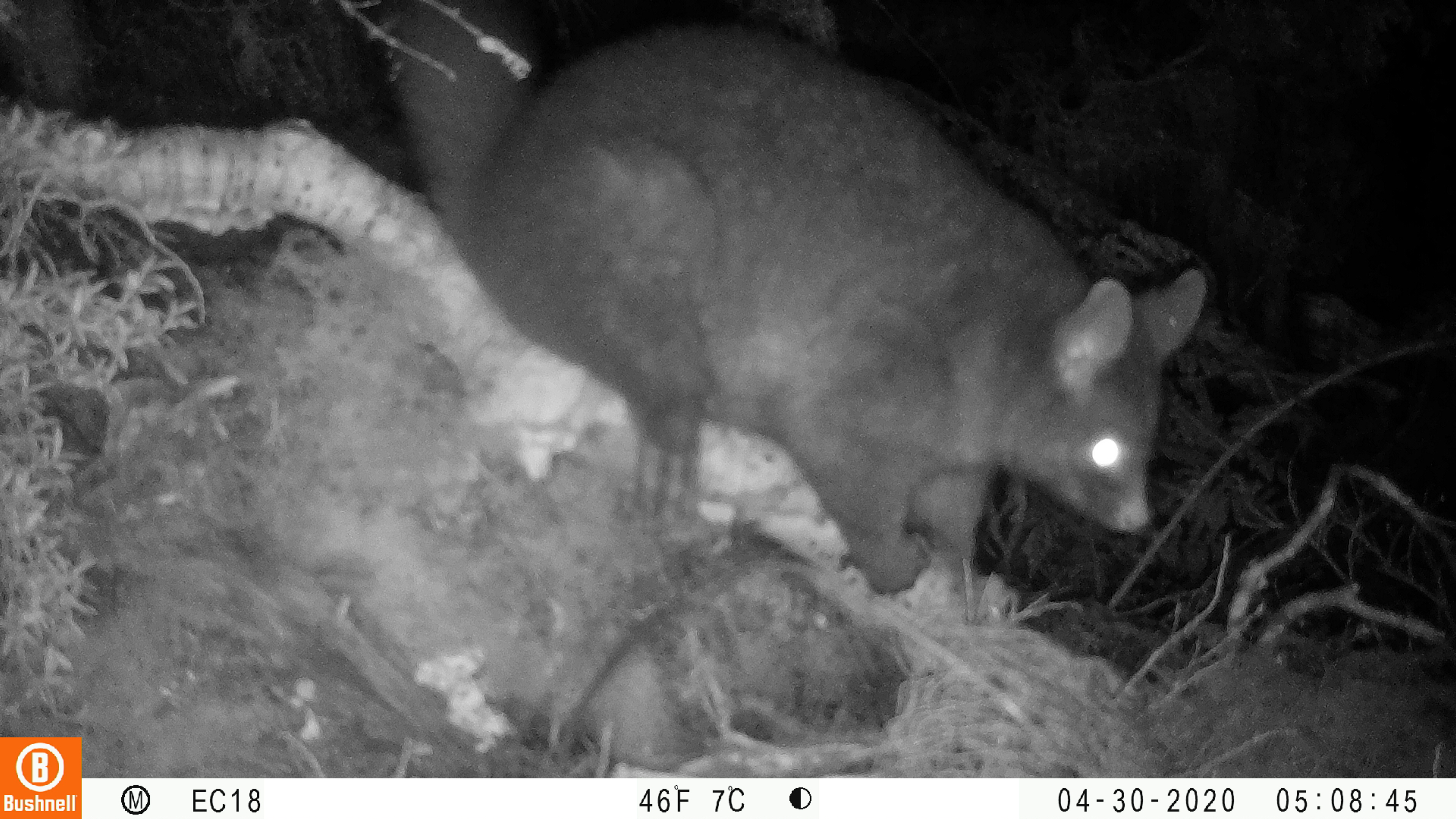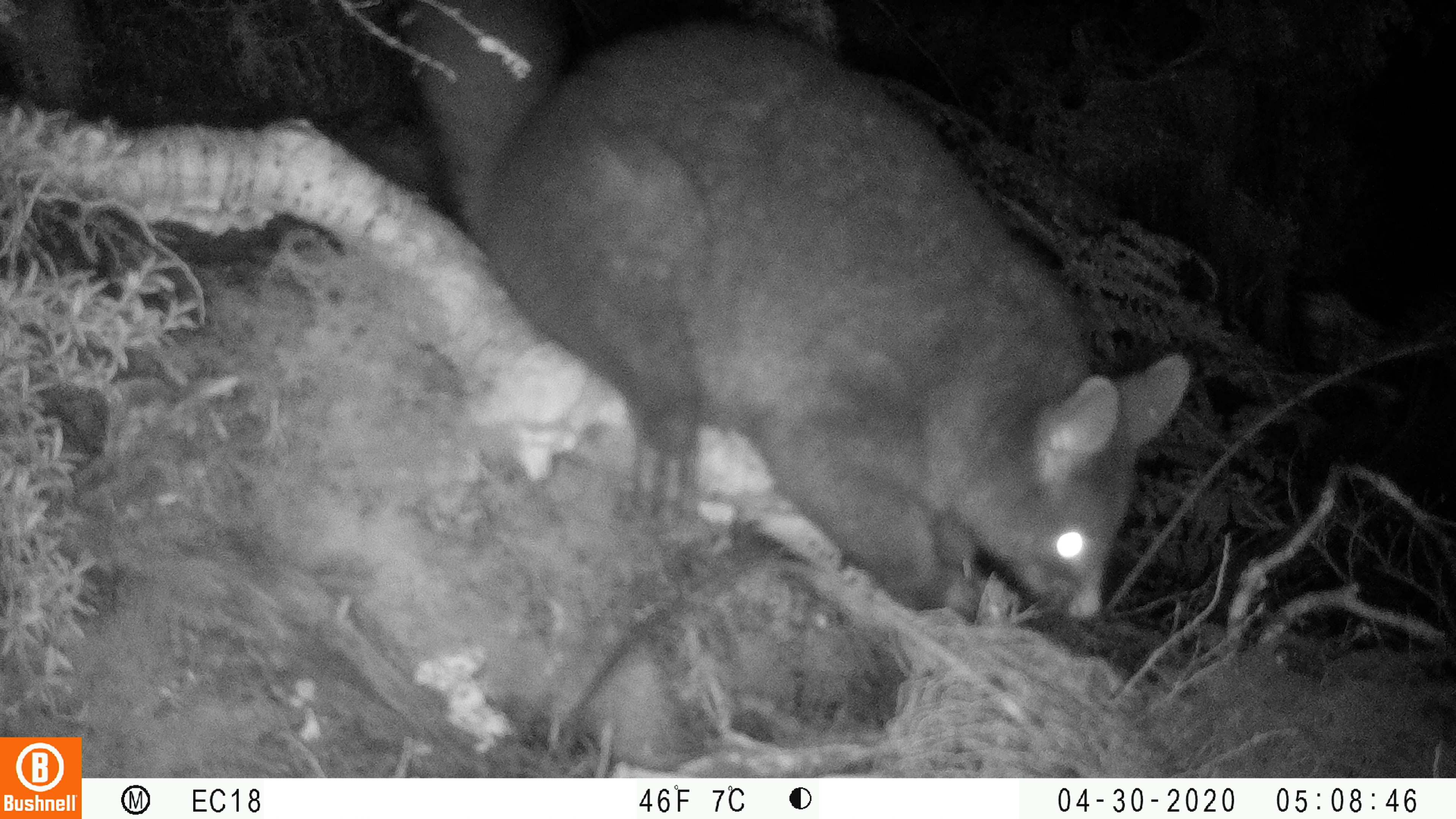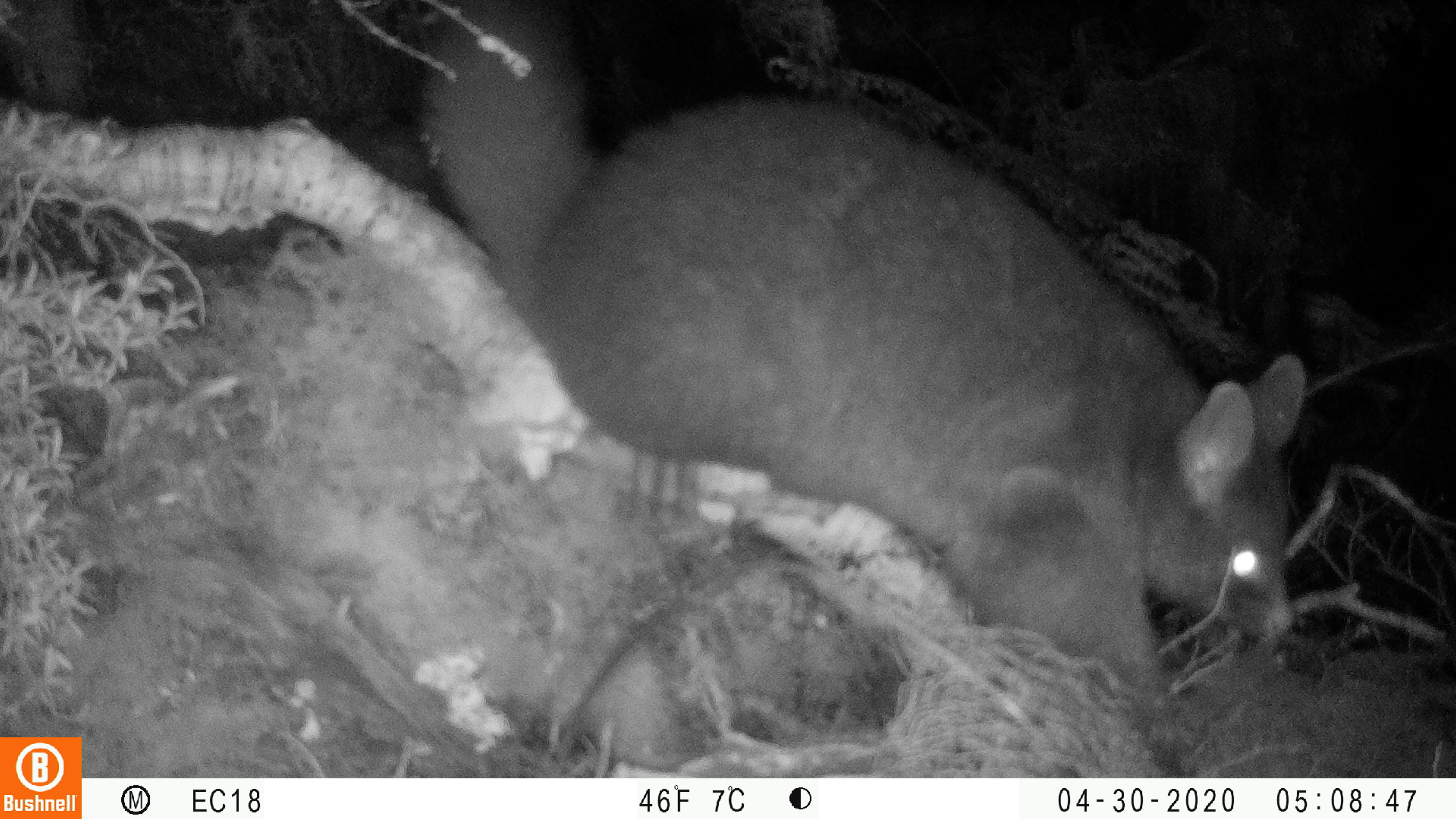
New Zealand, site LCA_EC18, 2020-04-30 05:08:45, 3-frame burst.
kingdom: Animalia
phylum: Chordata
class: Mammalia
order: Diprotodontia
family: Phalangeridae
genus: Trichosurus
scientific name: Trichosurus vulpecula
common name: common brushtail possum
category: possum